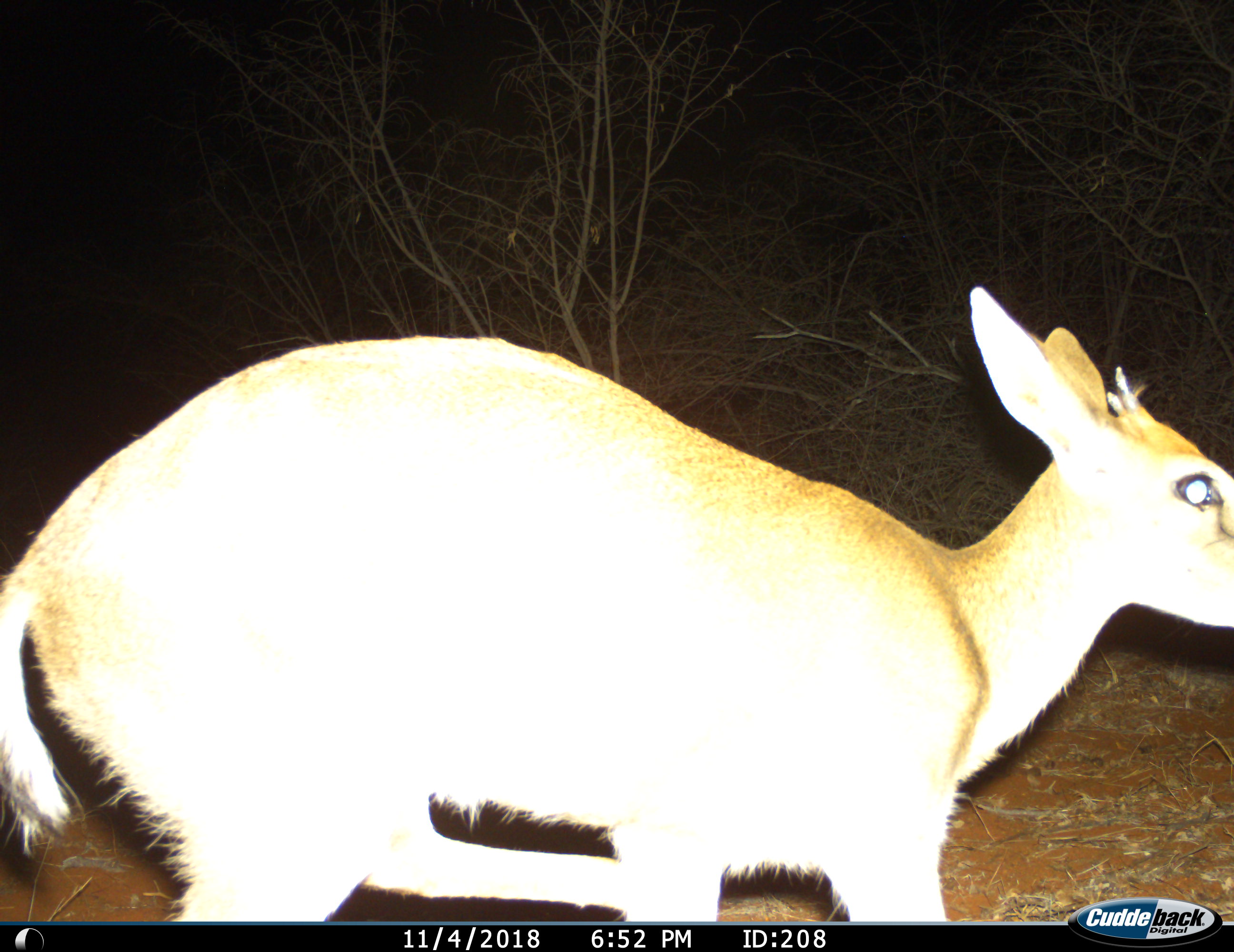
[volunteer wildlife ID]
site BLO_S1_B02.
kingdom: Animalia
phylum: Chordata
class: Mammalia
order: Artiodactyla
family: Bovidae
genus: Sylvicapra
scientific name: Sylvicapra grimmia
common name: common duiker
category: duikercommongrey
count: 1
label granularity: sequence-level